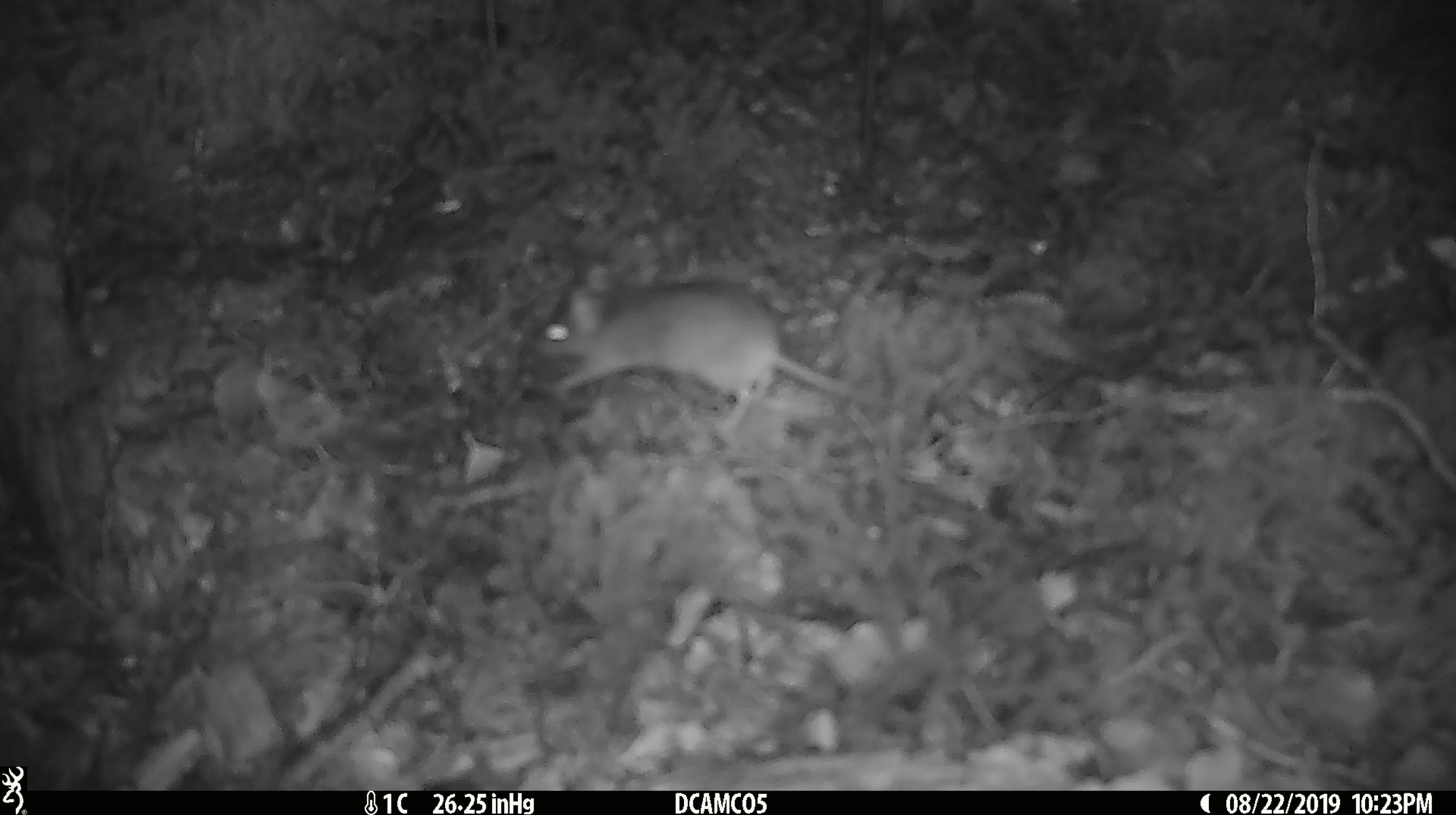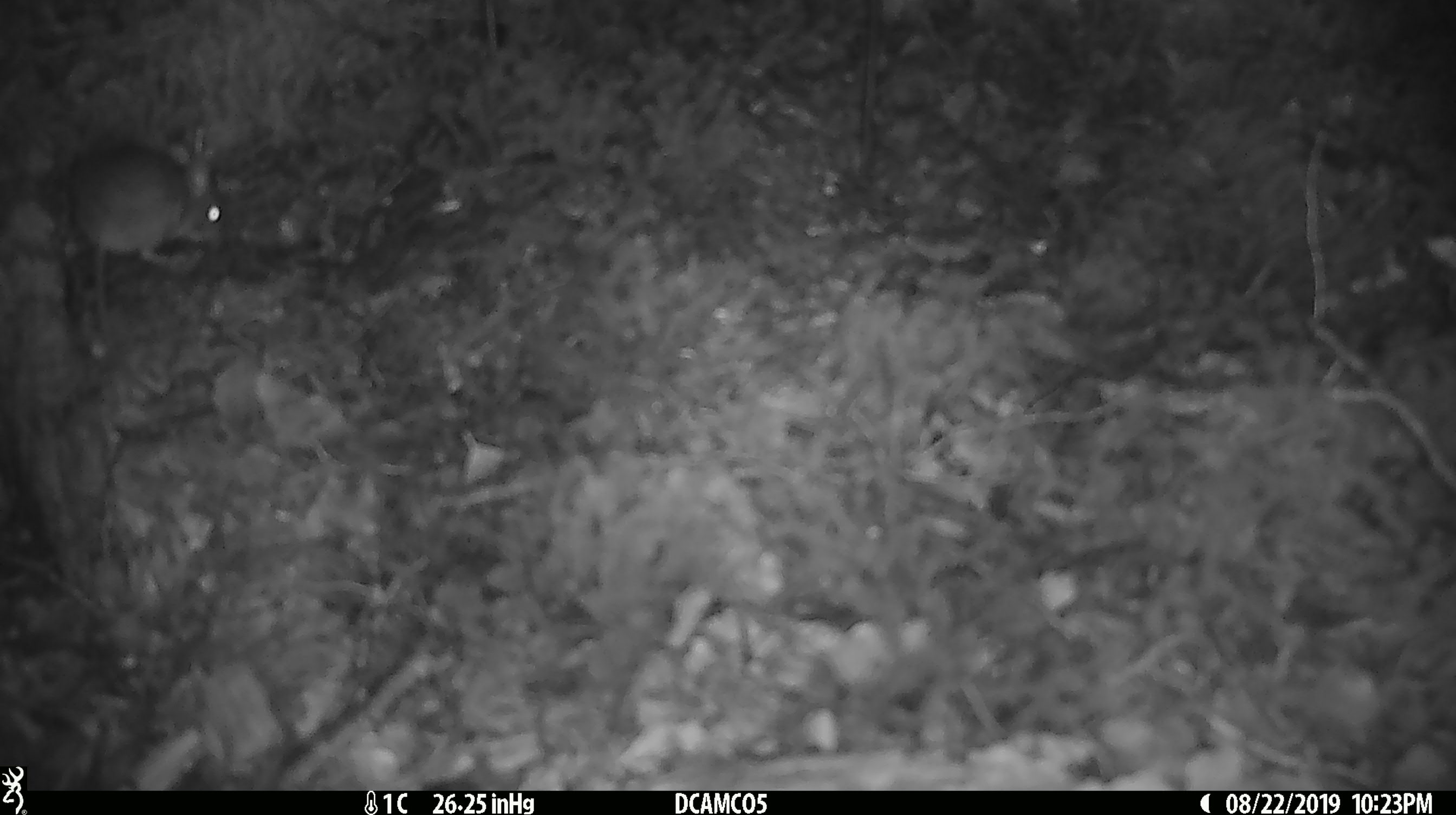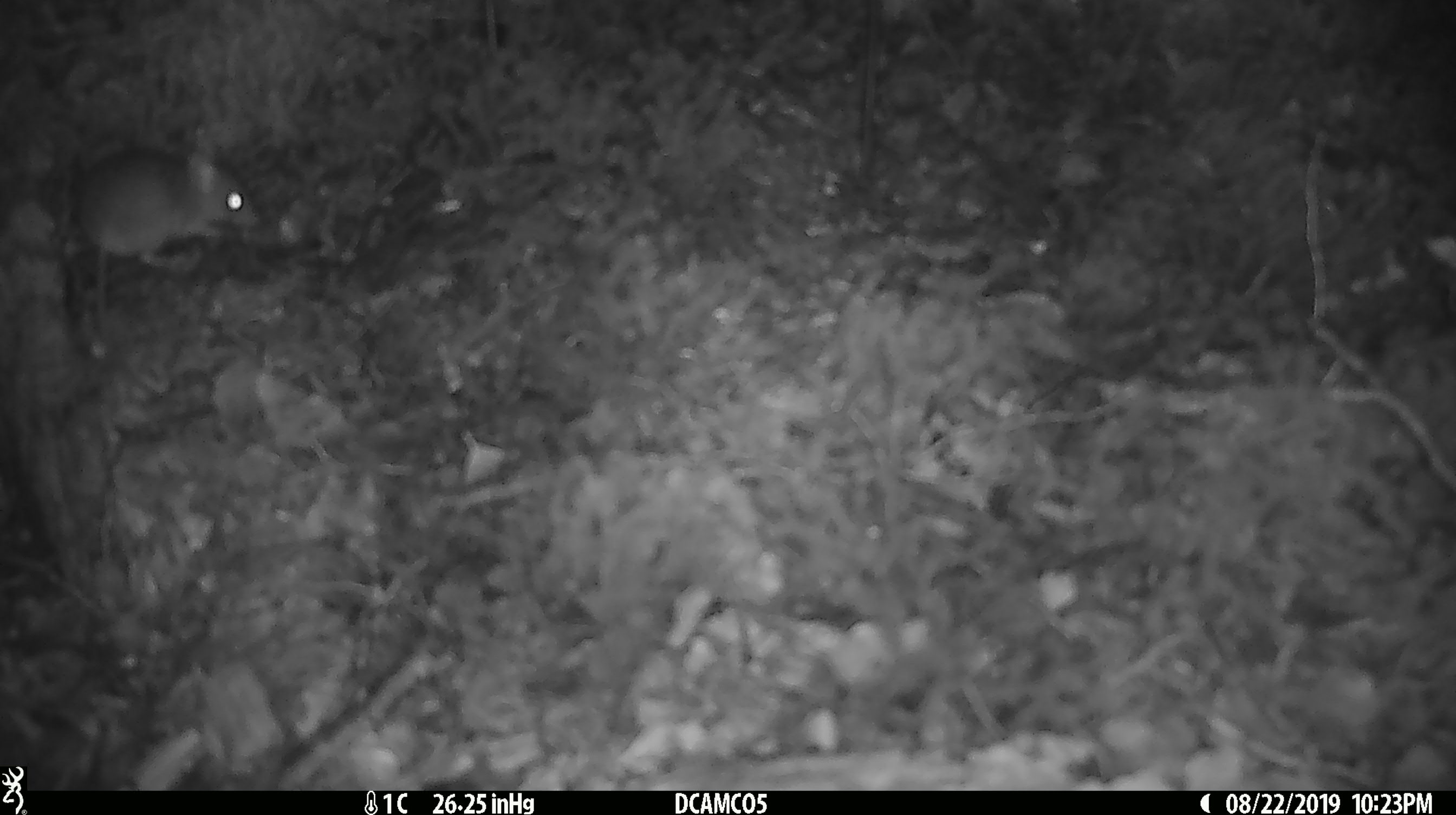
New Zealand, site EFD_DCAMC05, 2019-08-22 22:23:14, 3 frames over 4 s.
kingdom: Animalia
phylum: Chordata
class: Mammalia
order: Rodentia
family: Muridae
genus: Mus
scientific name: Mus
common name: mouse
Mouse (Mus).